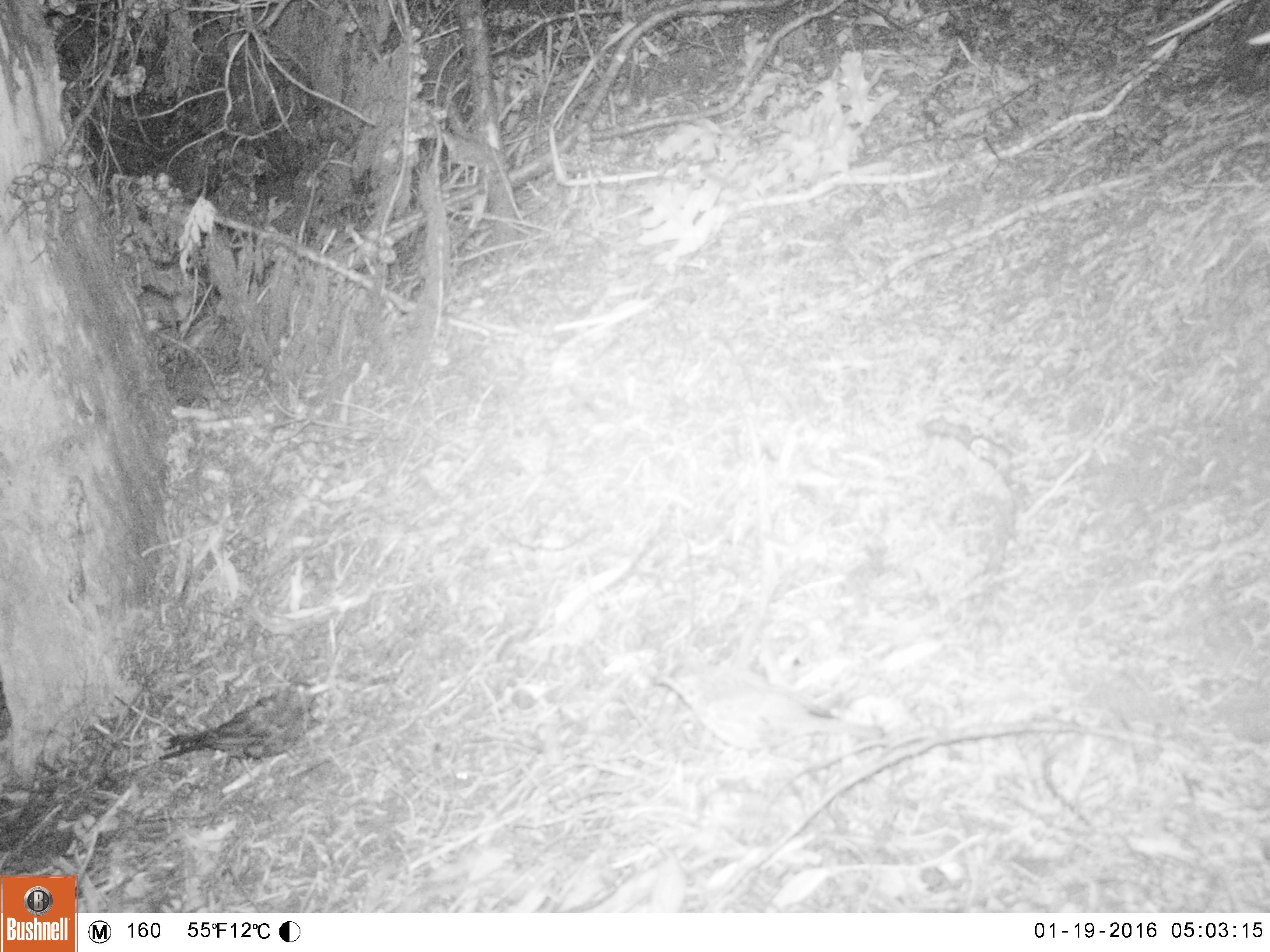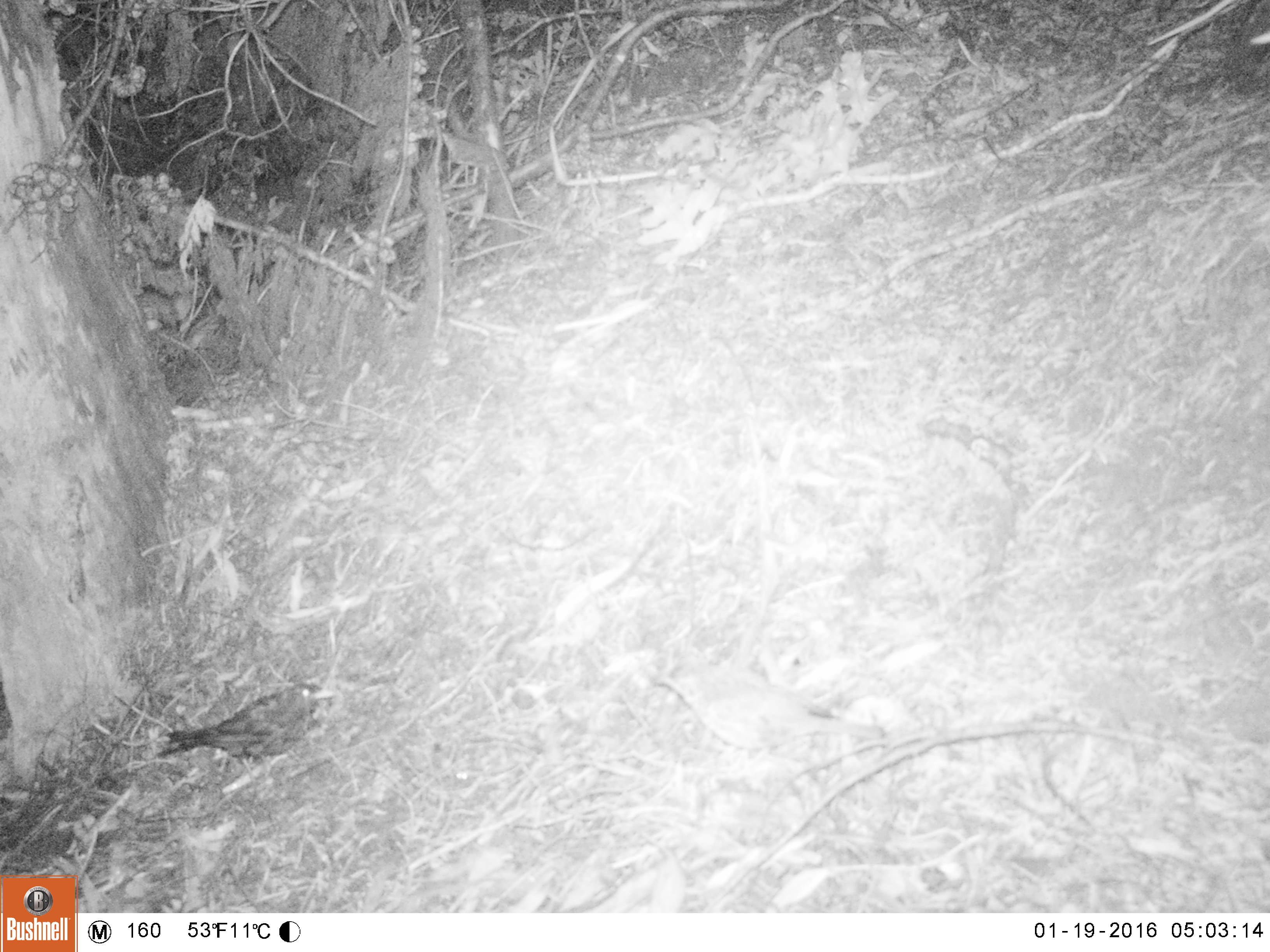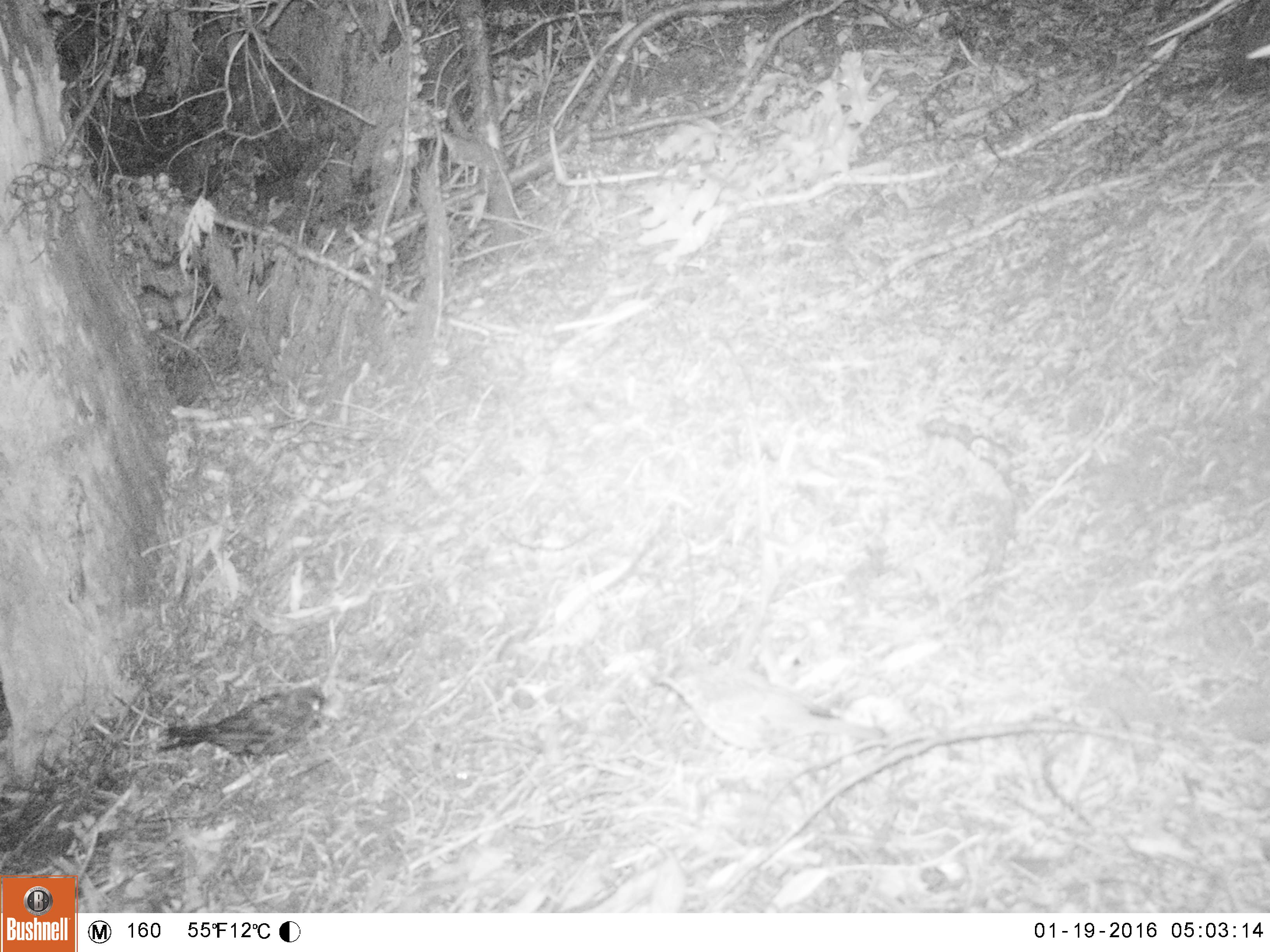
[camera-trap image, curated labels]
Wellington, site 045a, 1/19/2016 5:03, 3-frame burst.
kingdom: Animalia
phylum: Chordata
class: Aves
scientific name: Aves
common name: bird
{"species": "bird (Aves)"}